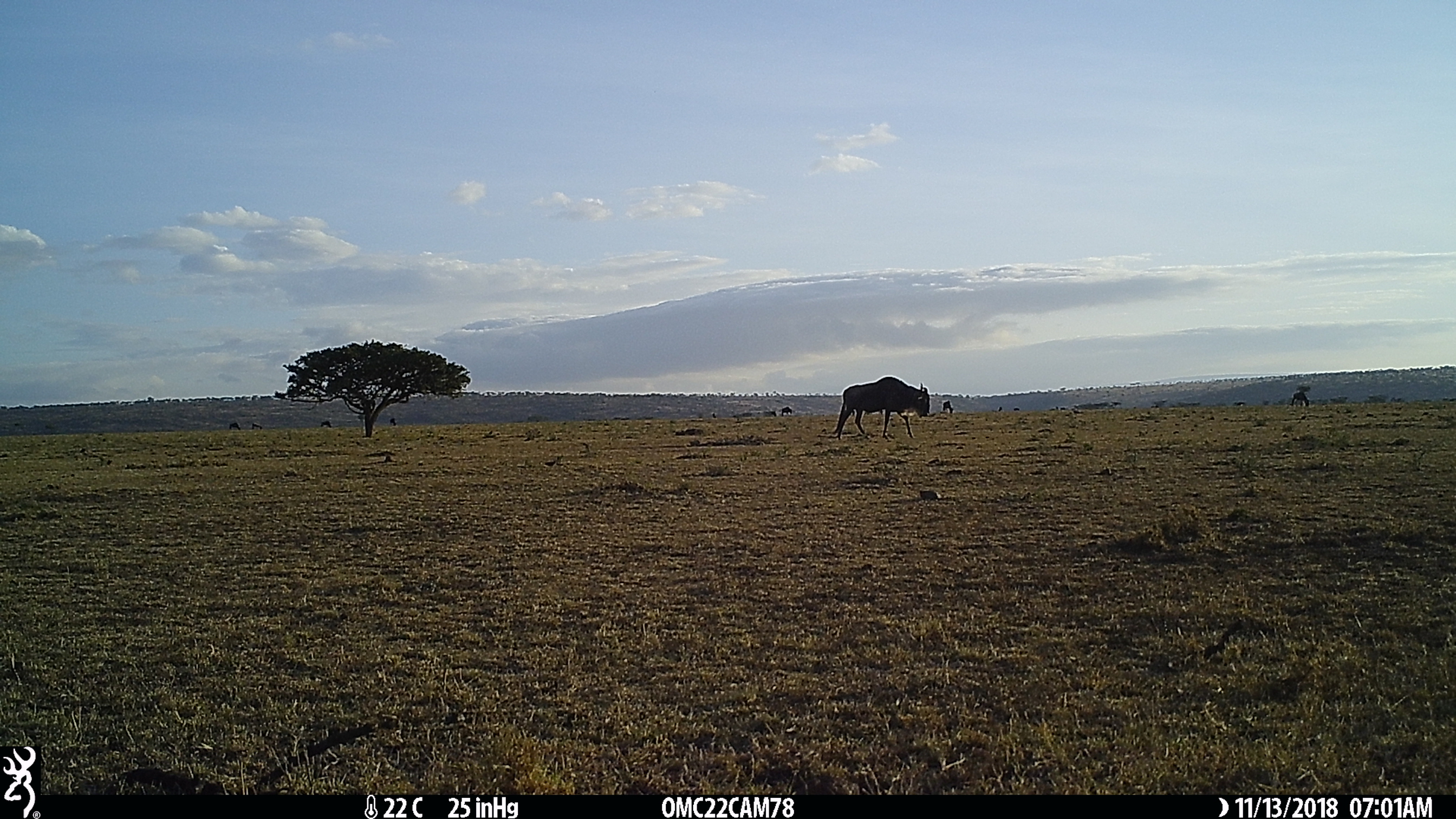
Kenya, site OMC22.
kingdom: Animalia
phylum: Chordata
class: Mammalia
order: Artiodactyla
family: Bovidae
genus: Connochaetes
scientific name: Connochaetes taurinus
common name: blue wildebeest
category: wildebeest